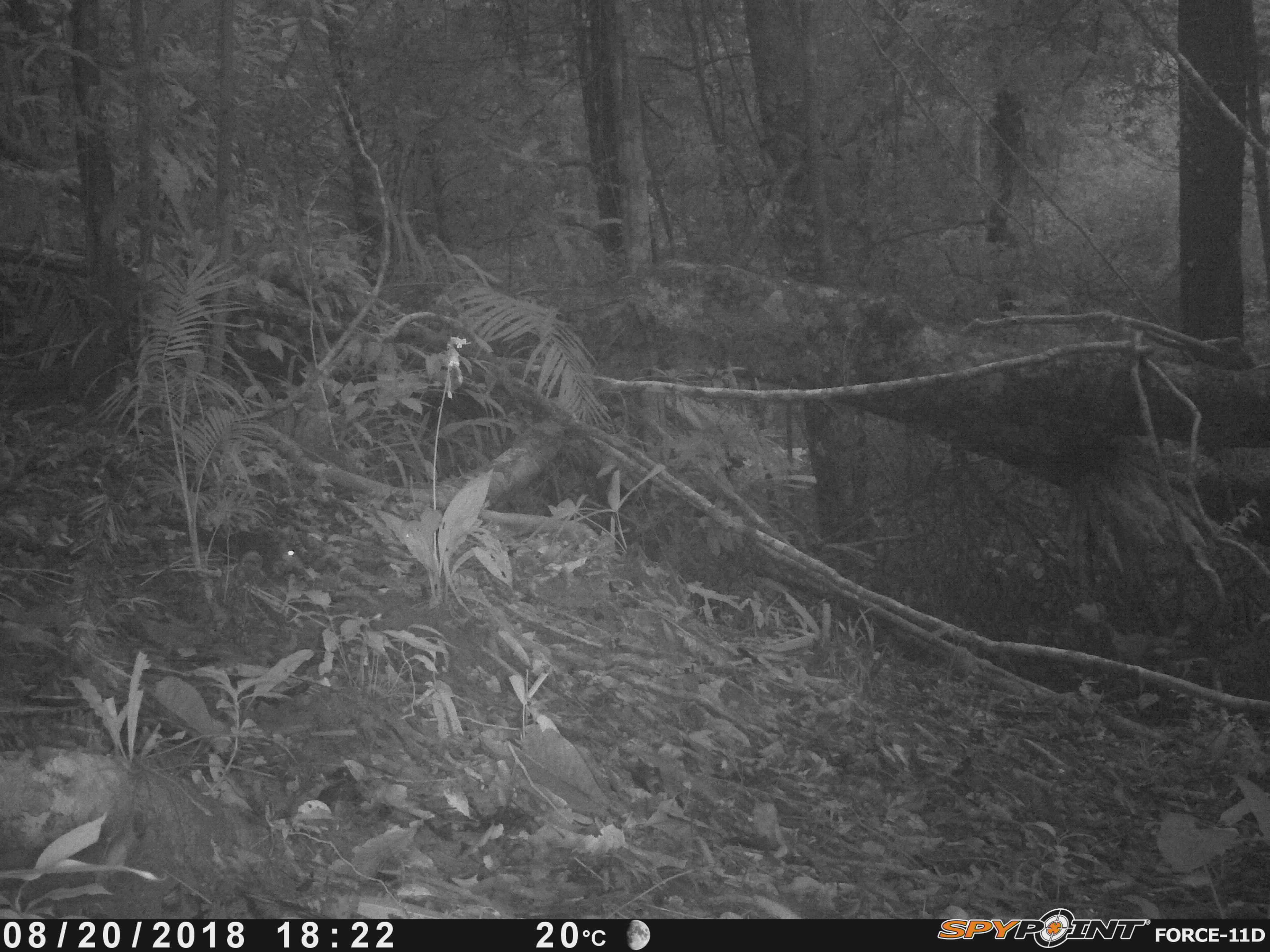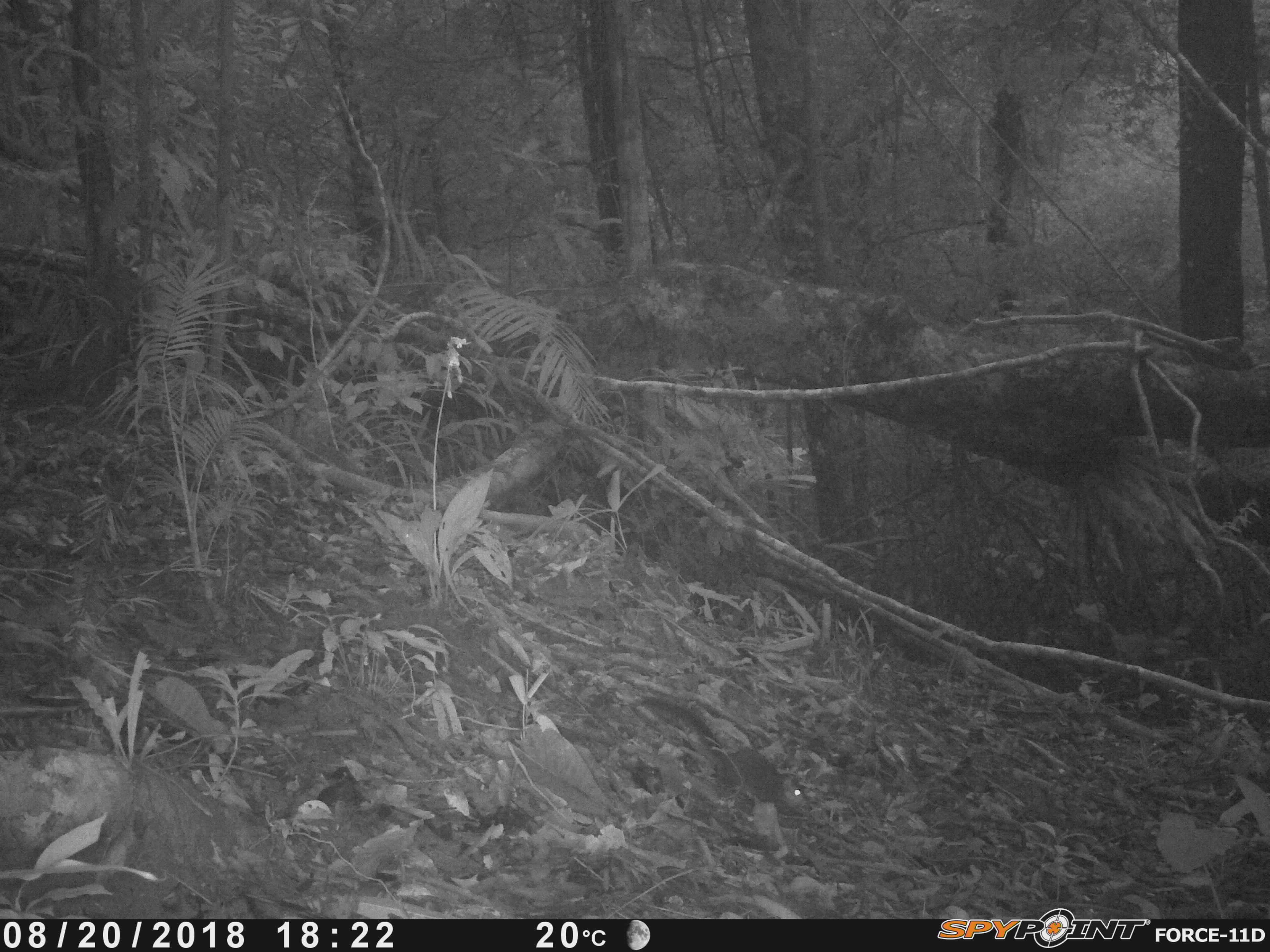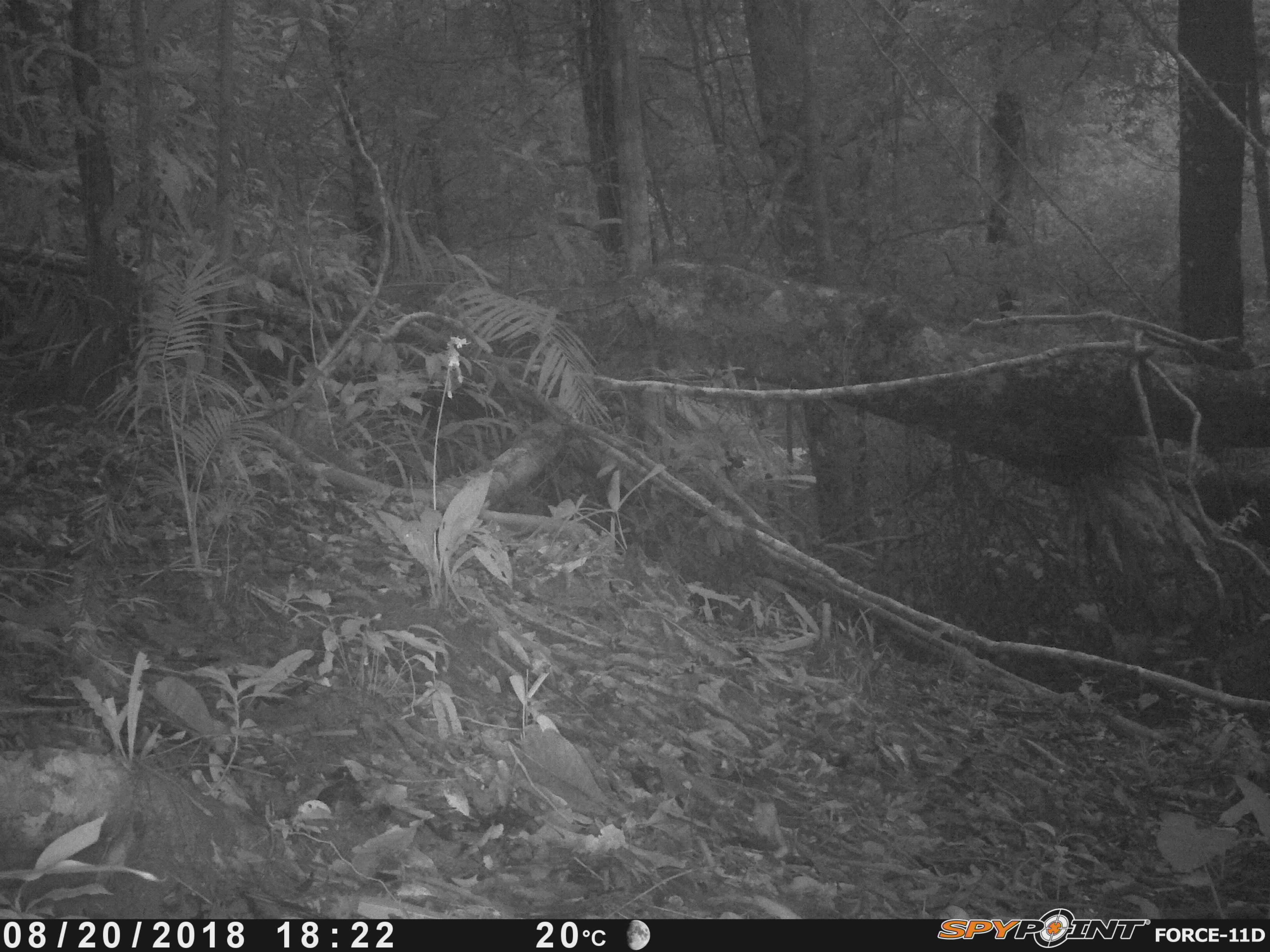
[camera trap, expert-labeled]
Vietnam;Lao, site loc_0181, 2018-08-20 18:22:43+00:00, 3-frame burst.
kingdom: Animalia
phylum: Chordata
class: Mammalia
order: Scandentia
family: Tupaiidae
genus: Tupaia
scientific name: Tupaia belangeri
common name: northern treeshrew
Northern treeshrew (Tupaia belangeri). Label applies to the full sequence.